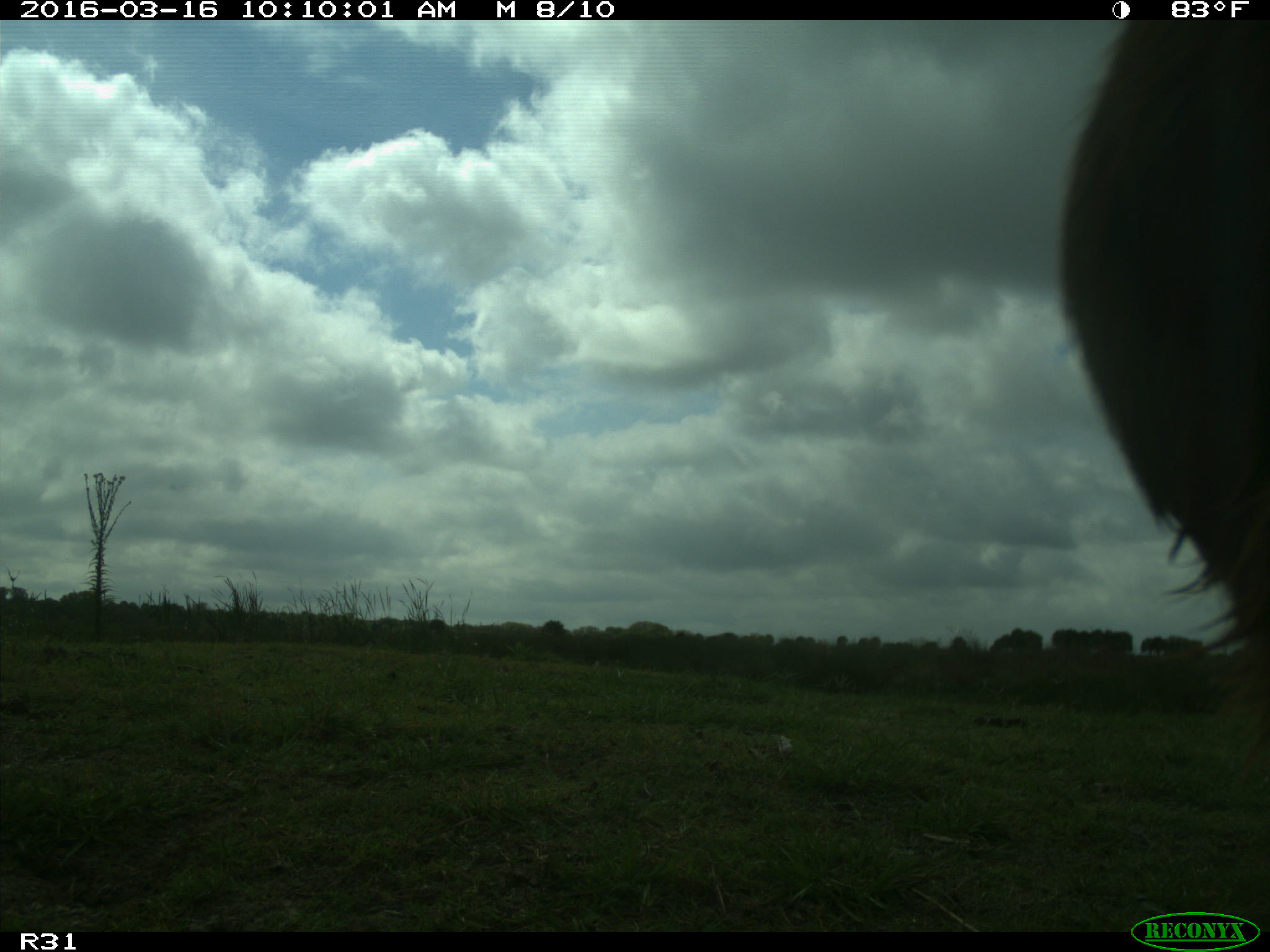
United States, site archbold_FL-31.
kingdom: Animalia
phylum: Chordata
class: Mammalia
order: Artiodactyla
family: Bovidae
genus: Bos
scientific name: Bos taurus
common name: domestic cow